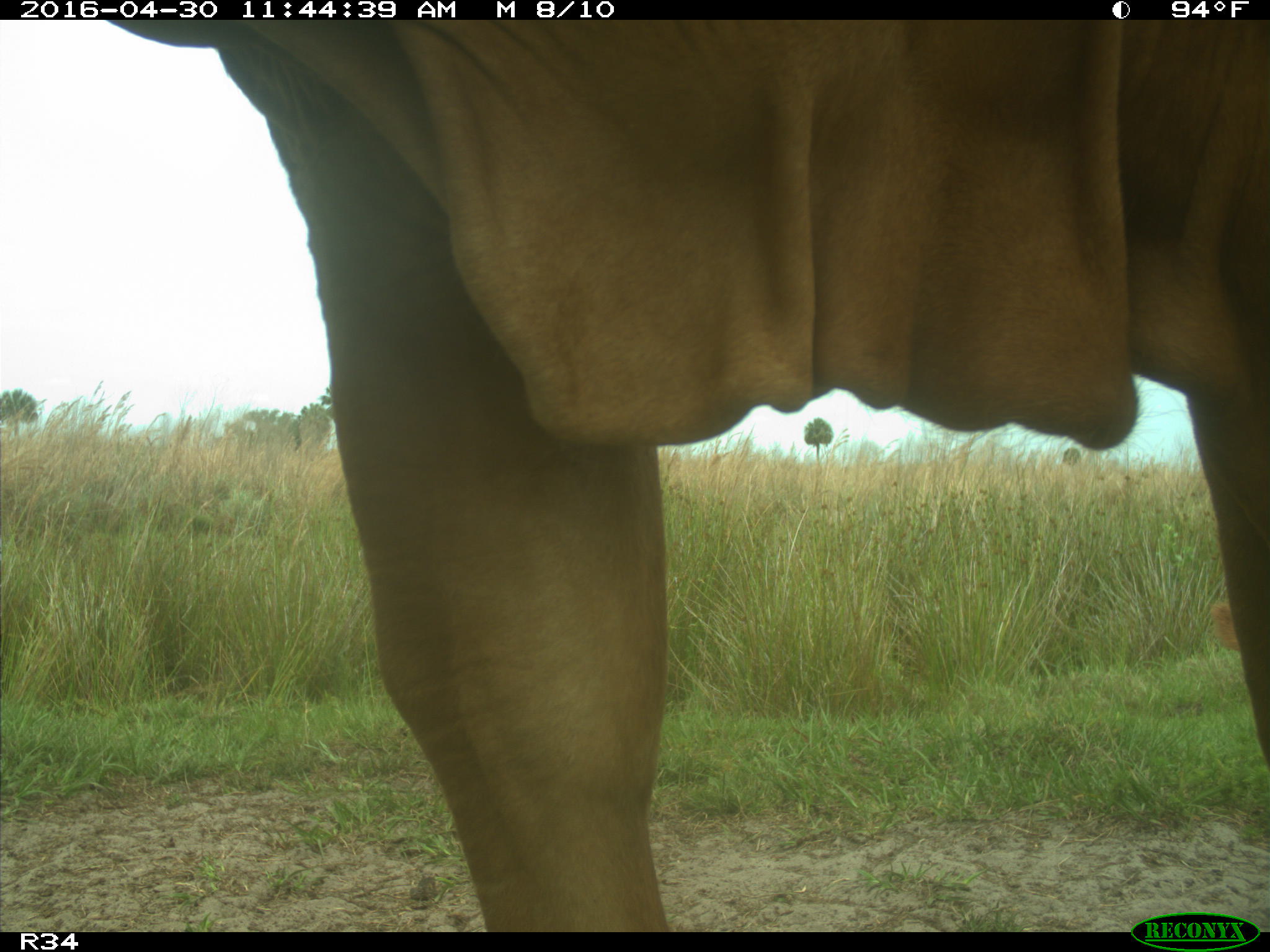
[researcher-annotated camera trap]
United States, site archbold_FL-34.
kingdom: Animalia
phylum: Chordata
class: Mammalia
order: Artiodactyla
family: Bovidae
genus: Bos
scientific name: Bos taurus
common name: domestic cow